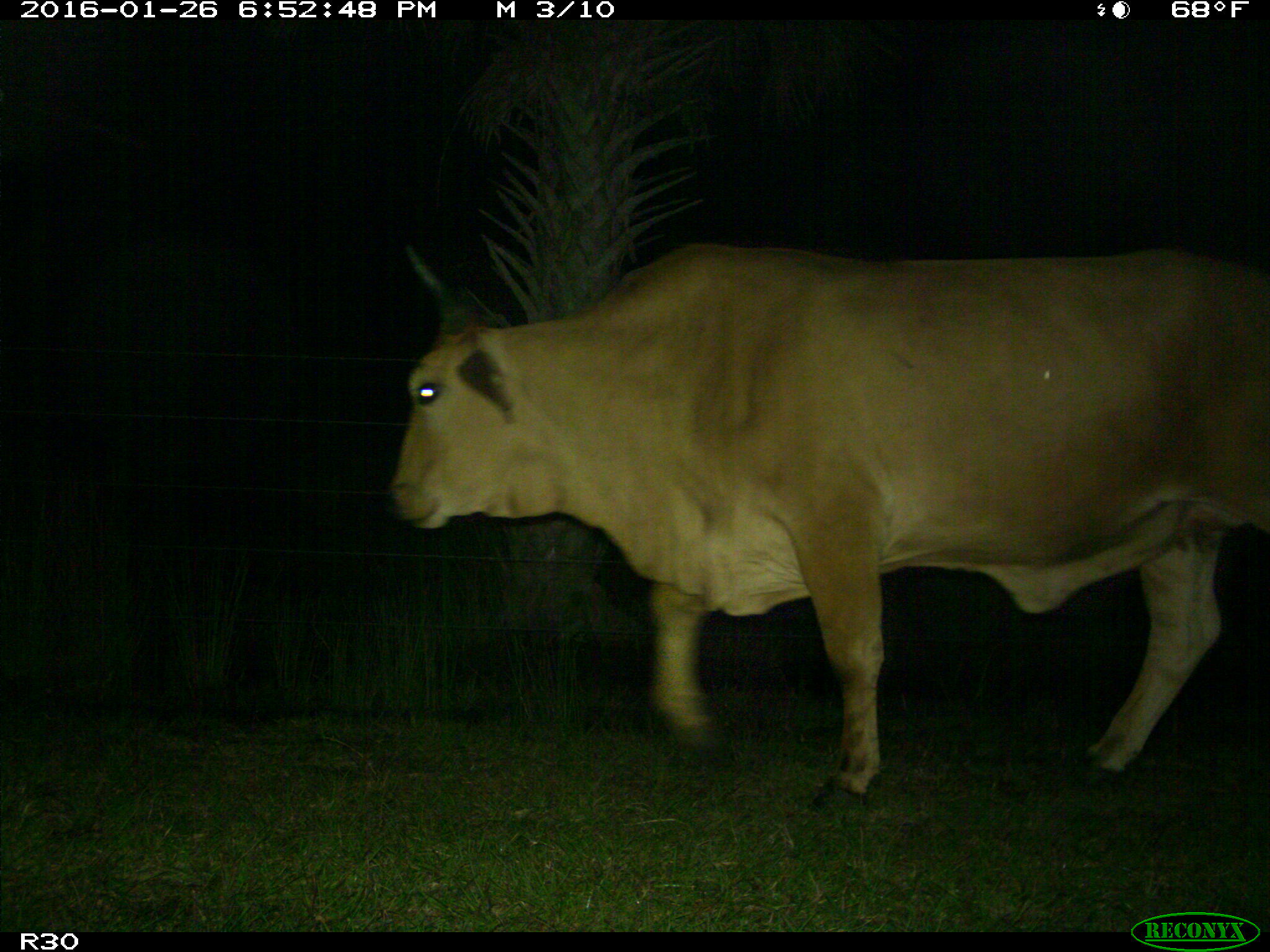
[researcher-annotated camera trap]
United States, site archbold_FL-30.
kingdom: Animalia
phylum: Chordata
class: Mammalia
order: Artiodactyla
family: Bovidae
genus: Bos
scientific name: Bos taurus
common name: domestic cow